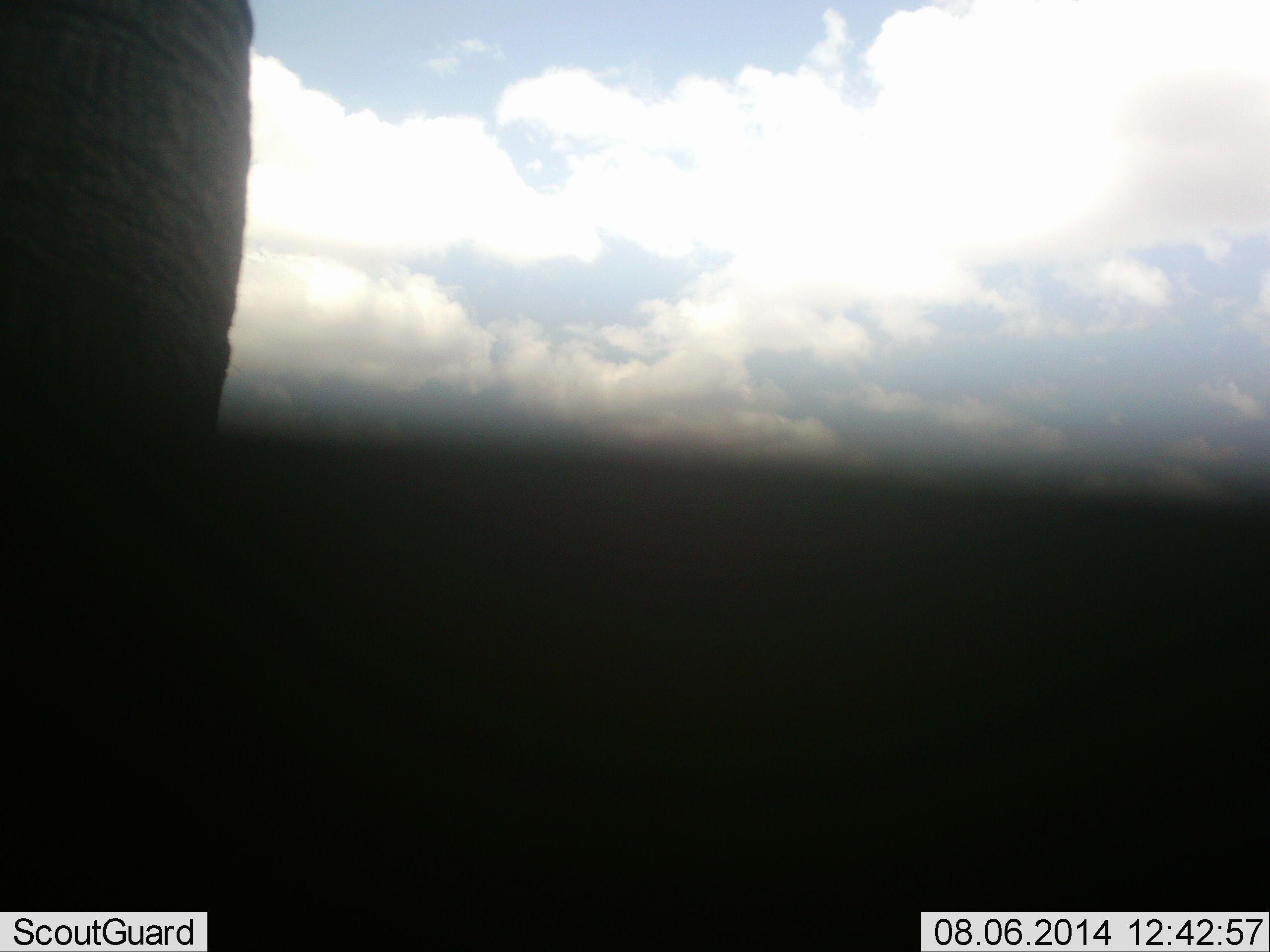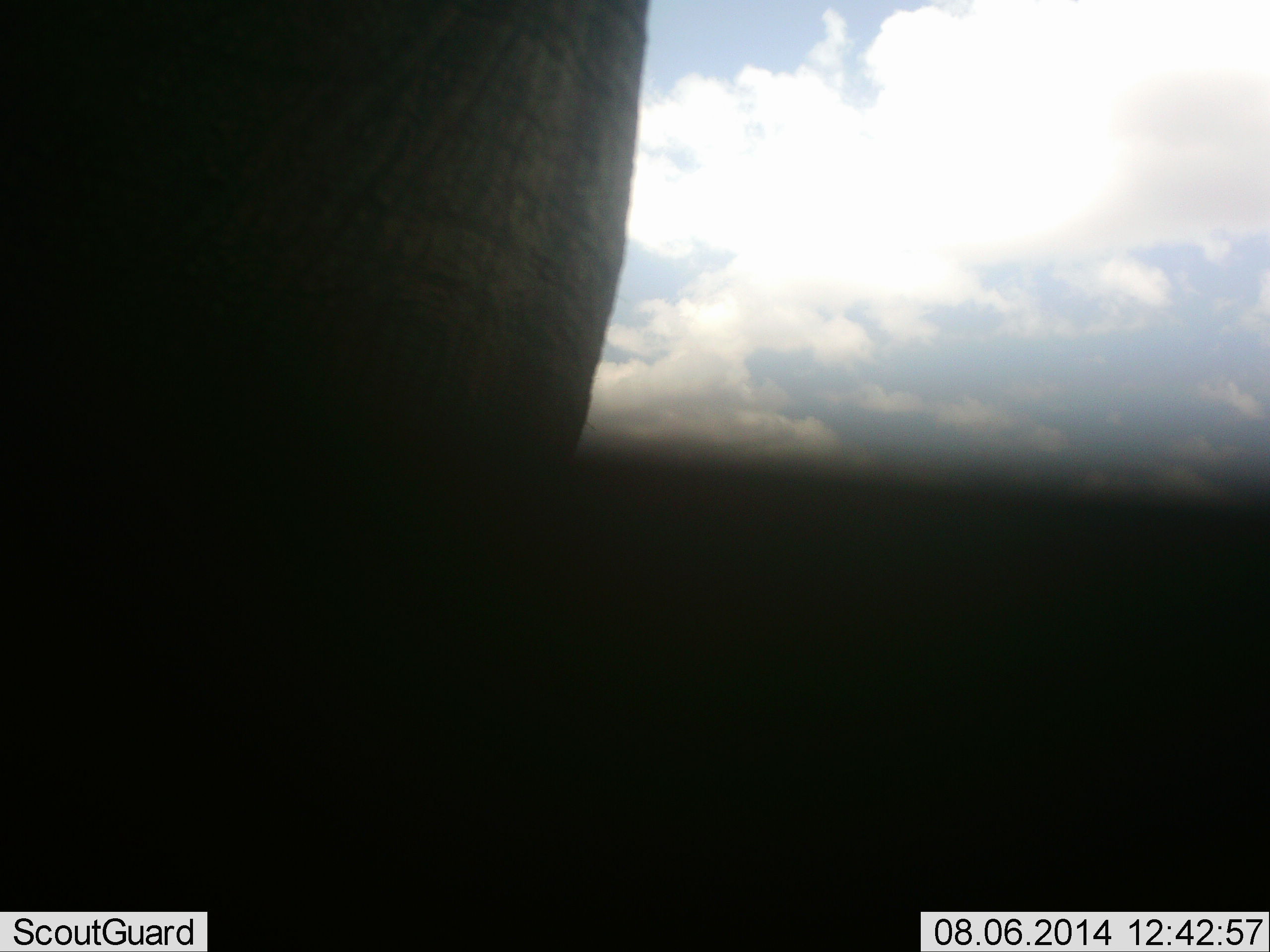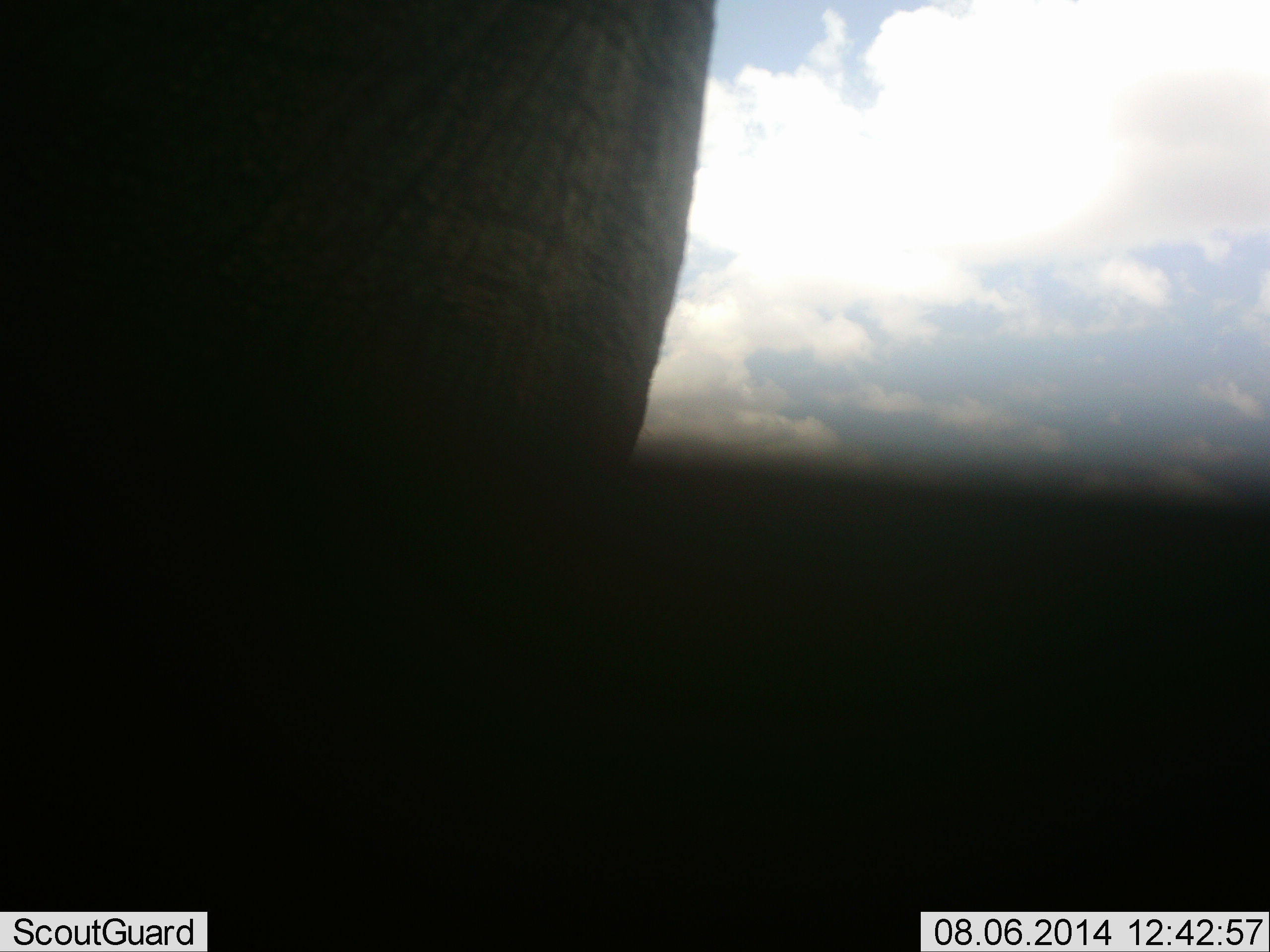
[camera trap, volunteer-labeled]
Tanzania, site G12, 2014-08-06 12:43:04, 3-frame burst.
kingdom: Animalia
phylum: Chordata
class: Mammalia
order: Proboscidea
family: Elephantidae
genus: Loxodonta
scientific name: Loxodonta africana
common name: african bush elephant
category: elephant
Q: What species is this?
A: Elephant (african bush elephant) (Loxodonta africana).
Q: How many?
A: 1.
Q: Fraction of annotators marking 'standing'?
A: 30%.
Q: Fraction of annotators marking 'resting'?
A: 0%.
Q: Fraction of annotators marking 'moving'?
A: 70%.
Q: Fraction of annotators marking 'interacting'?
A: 0%.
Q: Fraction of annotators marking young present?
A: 0%.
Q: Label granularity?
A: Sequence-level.